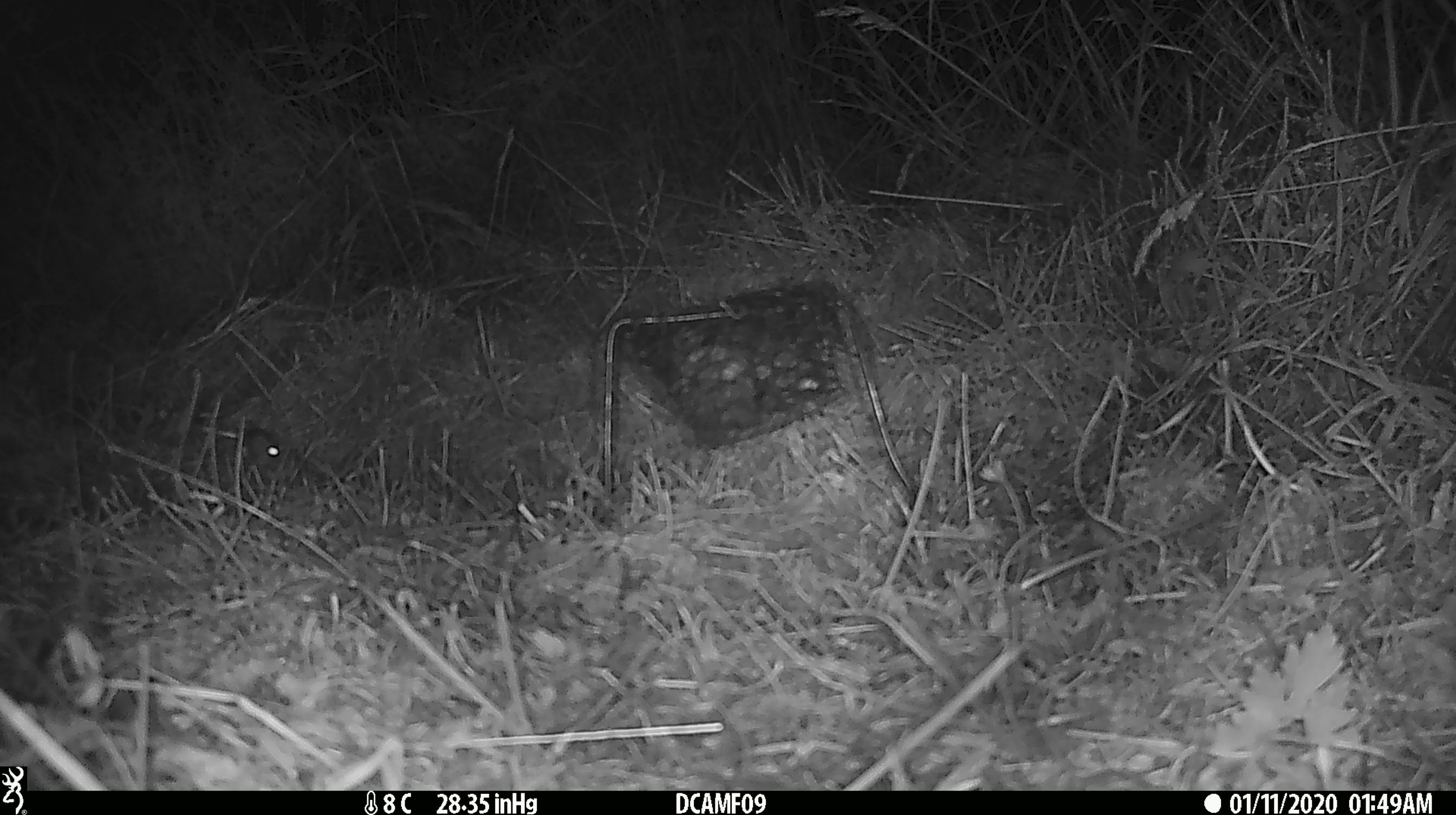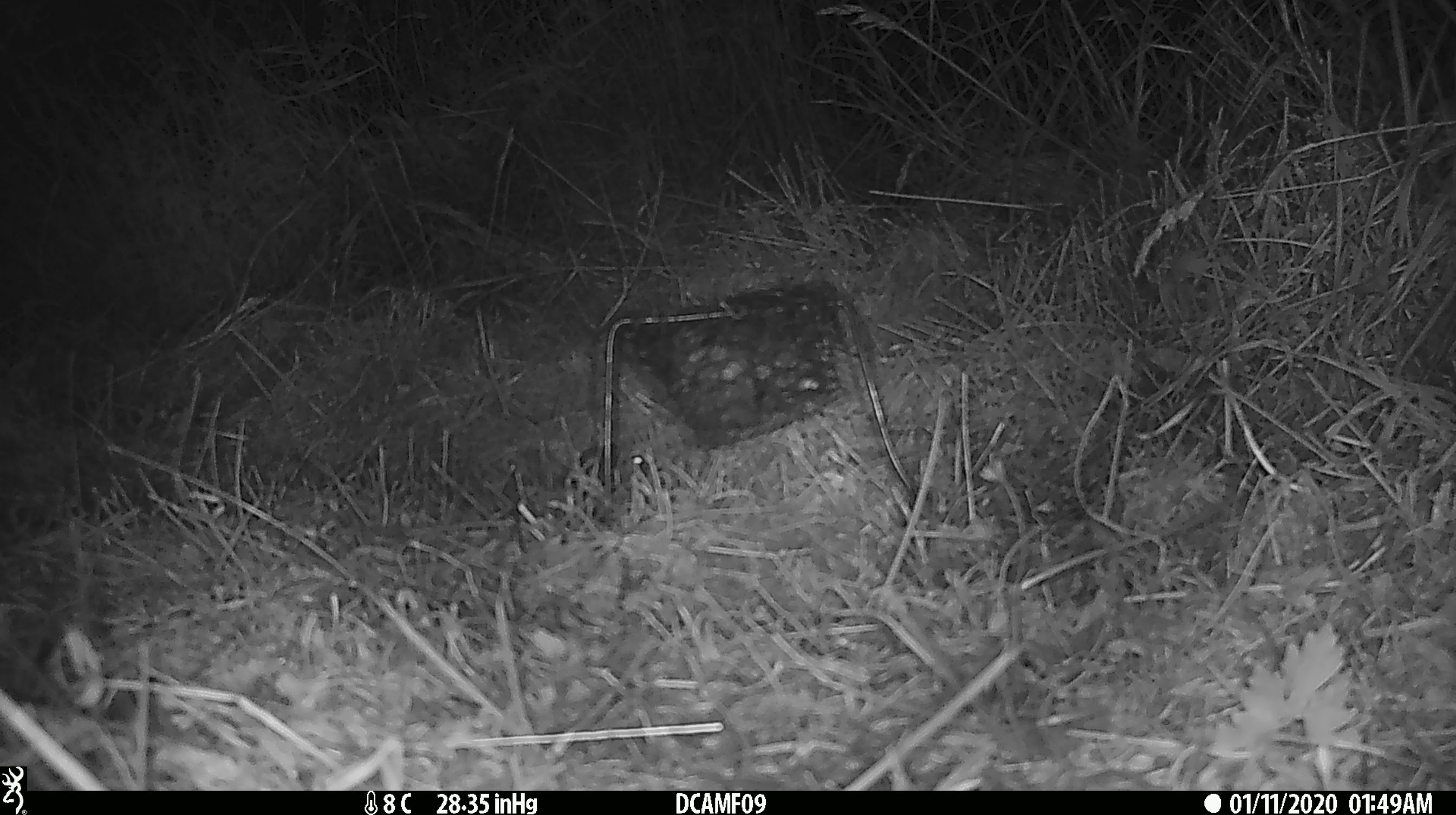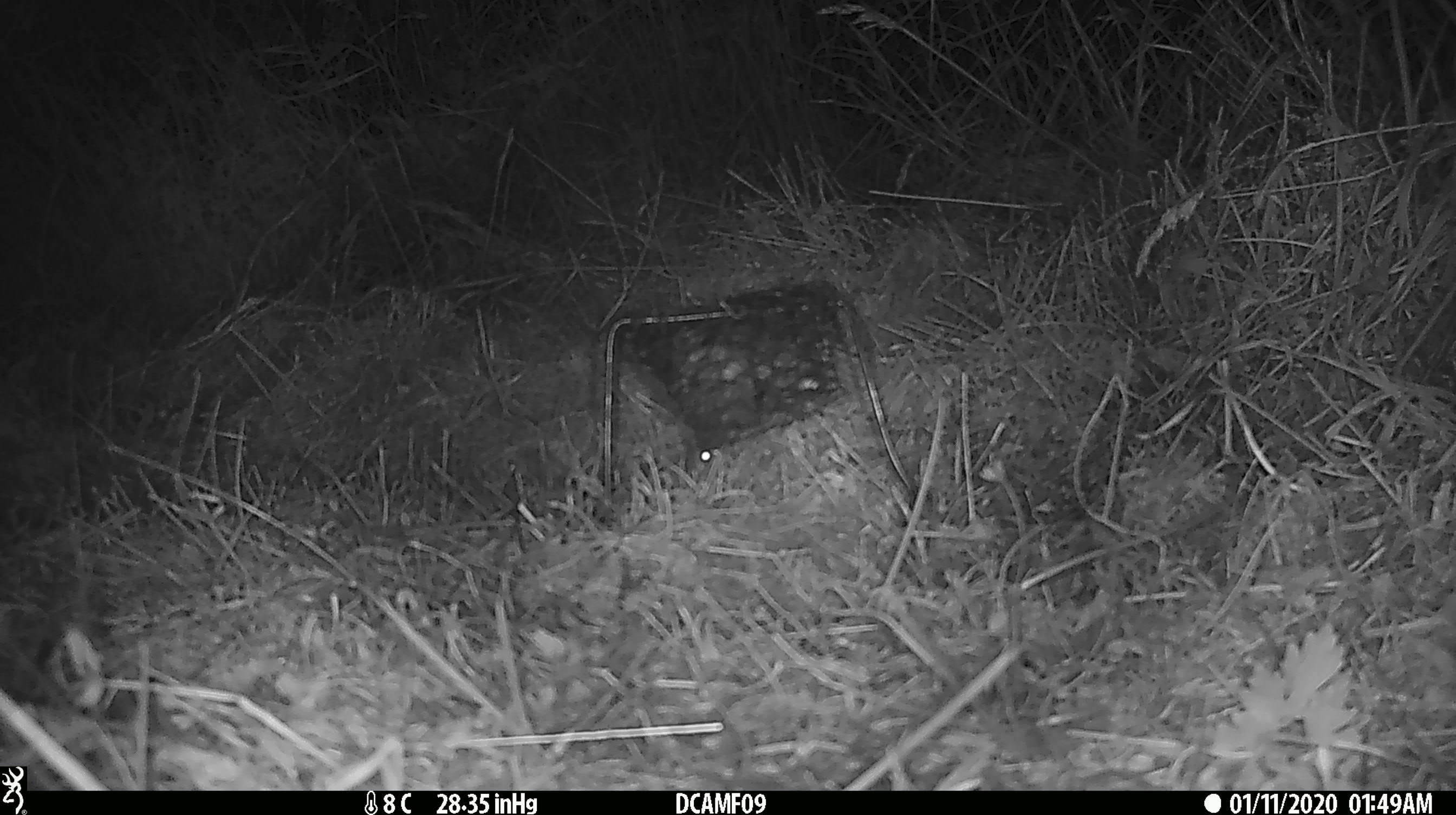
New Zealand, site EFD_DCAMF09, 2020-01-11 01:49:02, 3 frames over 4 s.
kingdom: Animalia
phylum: Chordata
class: Mammalia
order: Rodentia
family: Muridae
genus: Mus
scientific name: Mus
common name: mouse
Mouse (Mus).